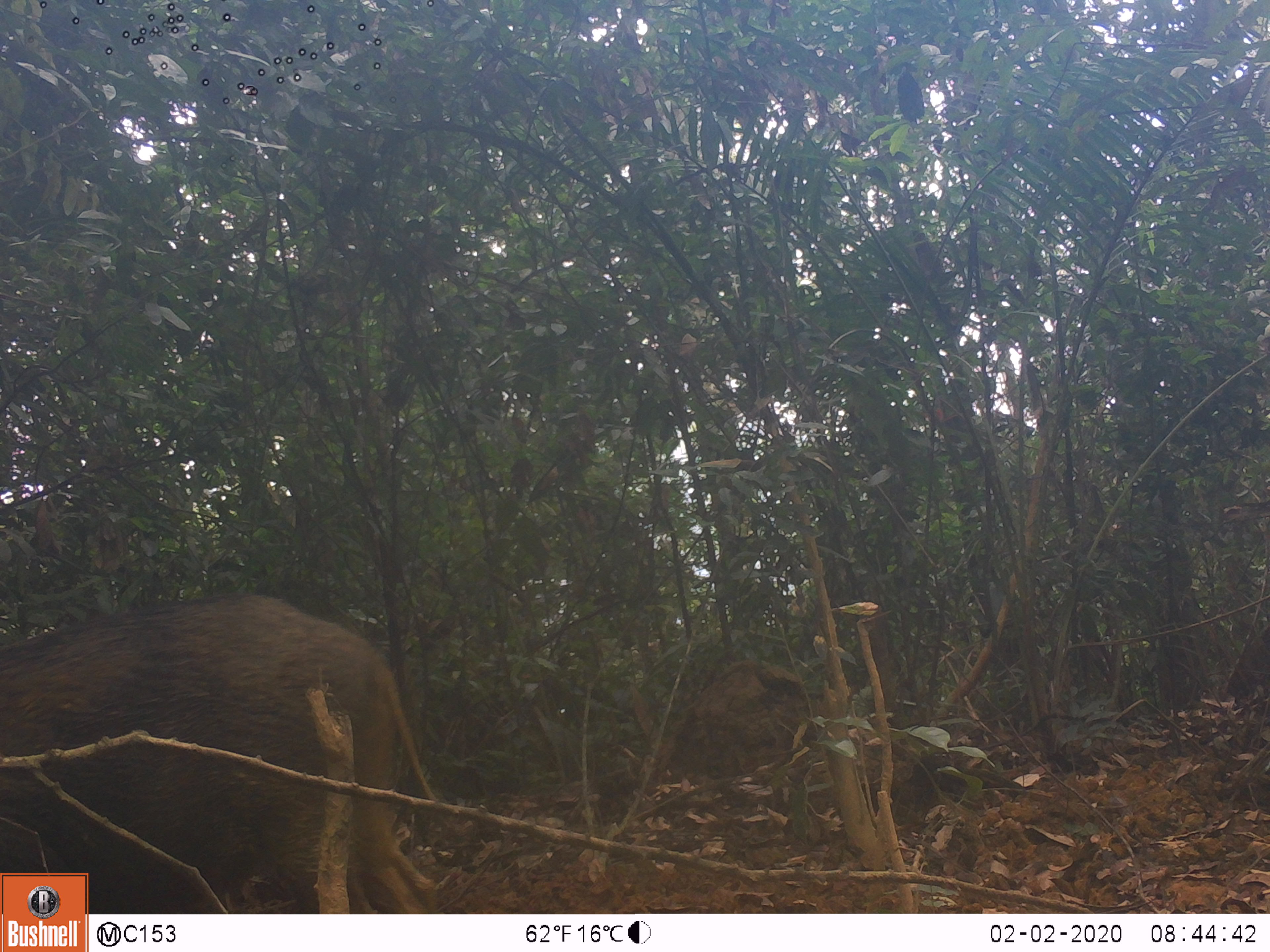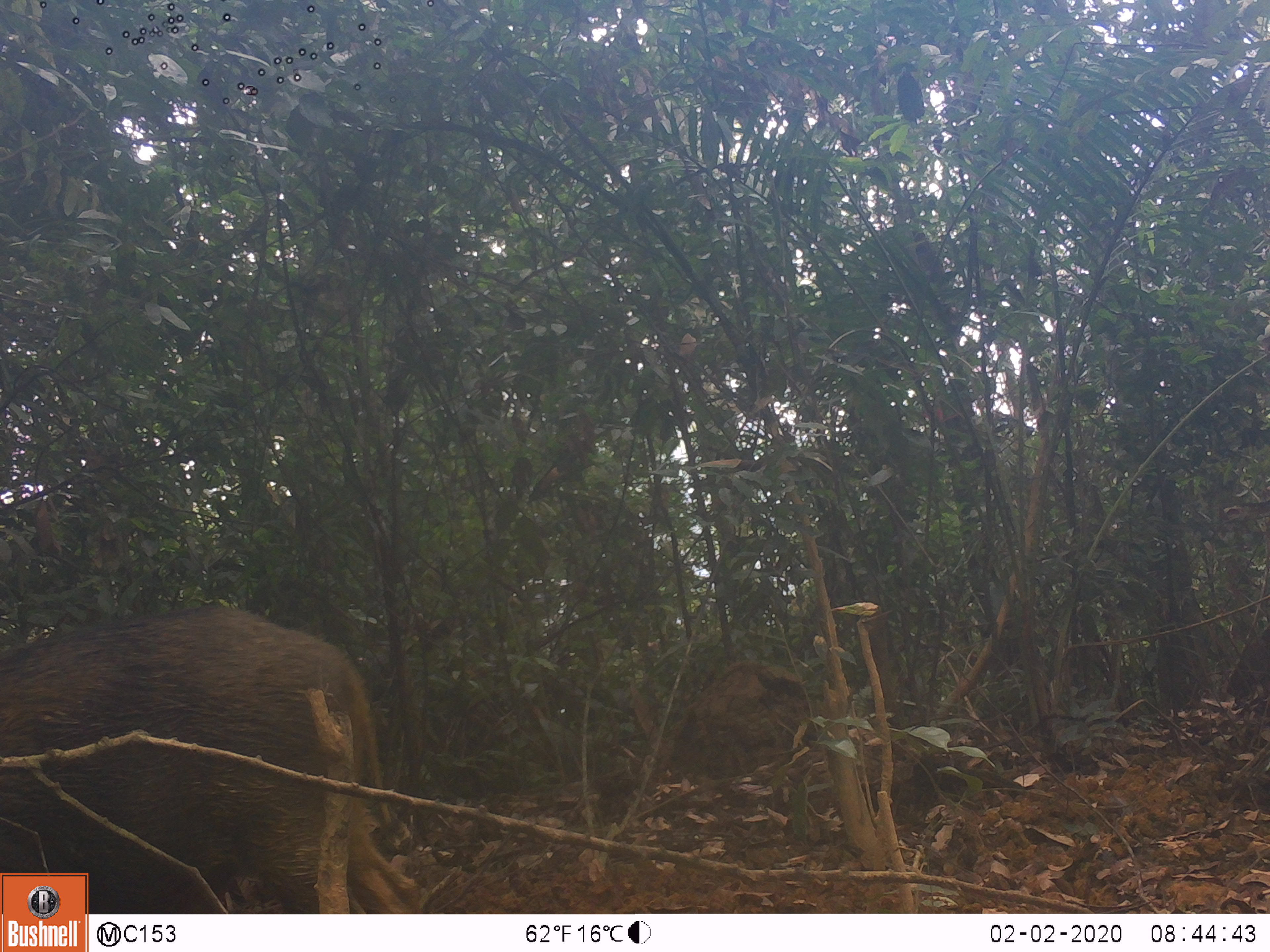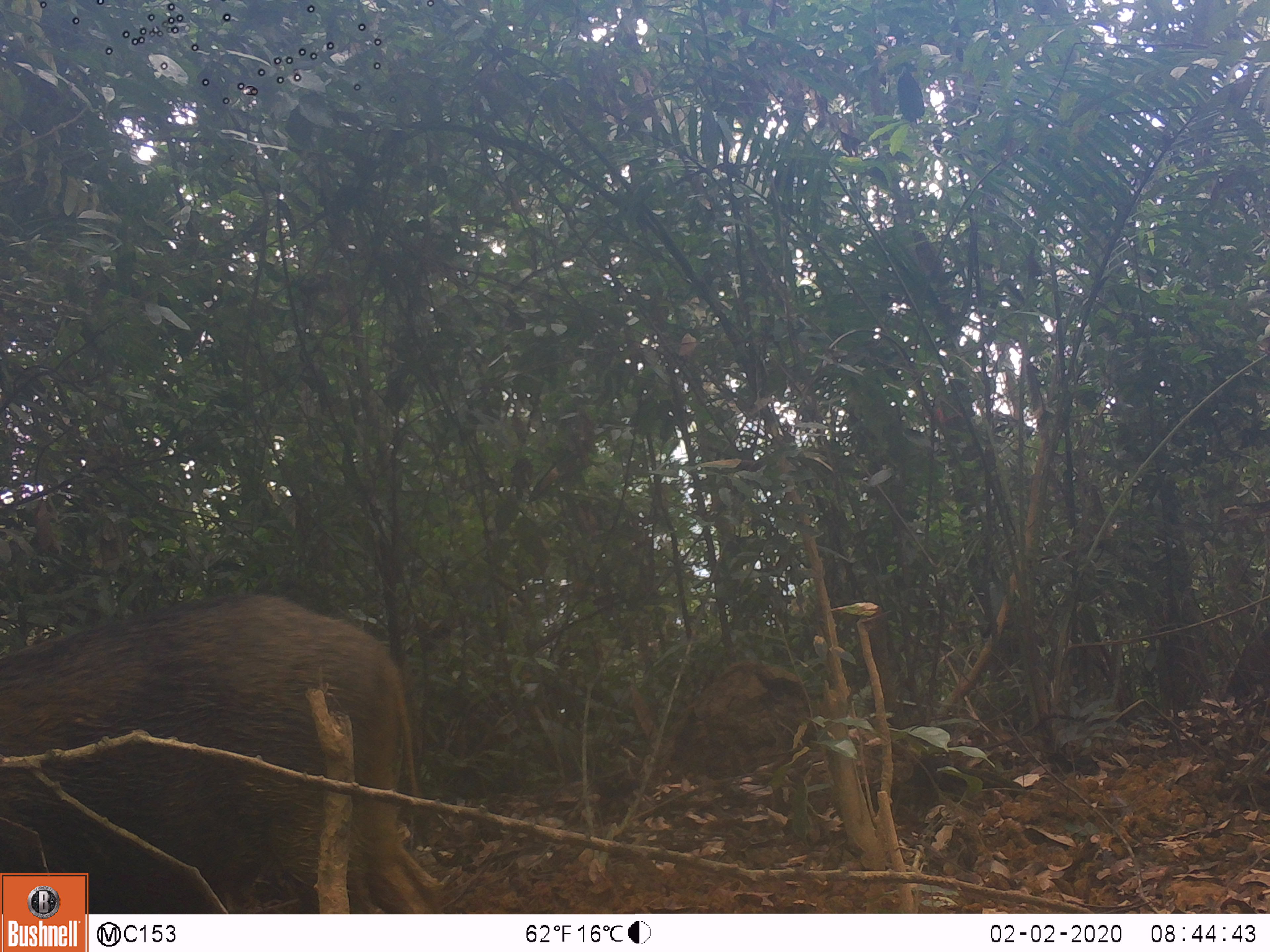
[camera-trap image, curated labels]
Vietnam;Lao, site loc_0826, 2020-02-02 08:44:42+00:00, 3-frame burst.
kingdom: Animalia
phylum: Chordata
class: Mammalia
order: Artiodactyla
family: Suidae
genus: Sus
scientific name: Sus scrofa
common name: eurasian wild pig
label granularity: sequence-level